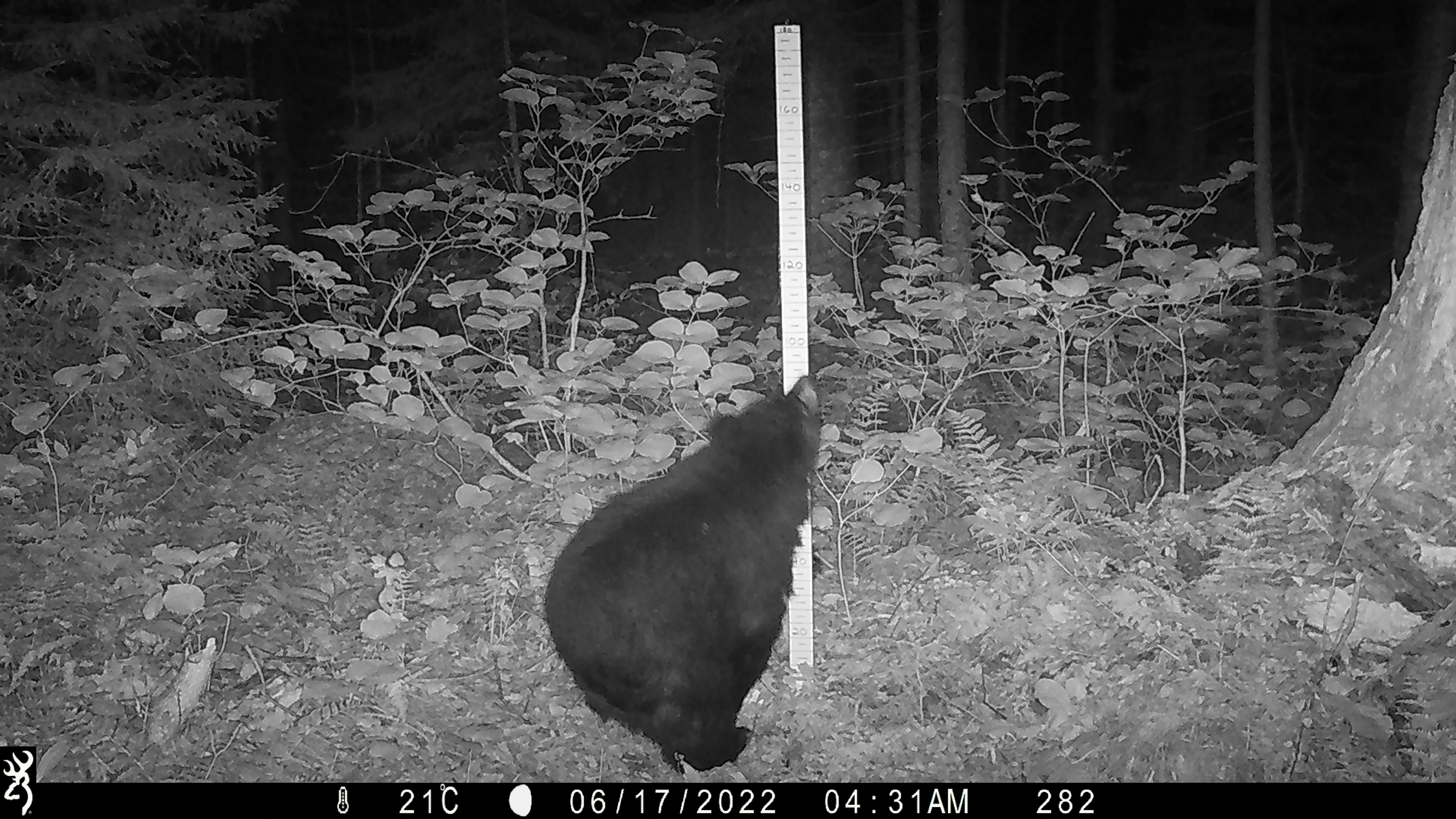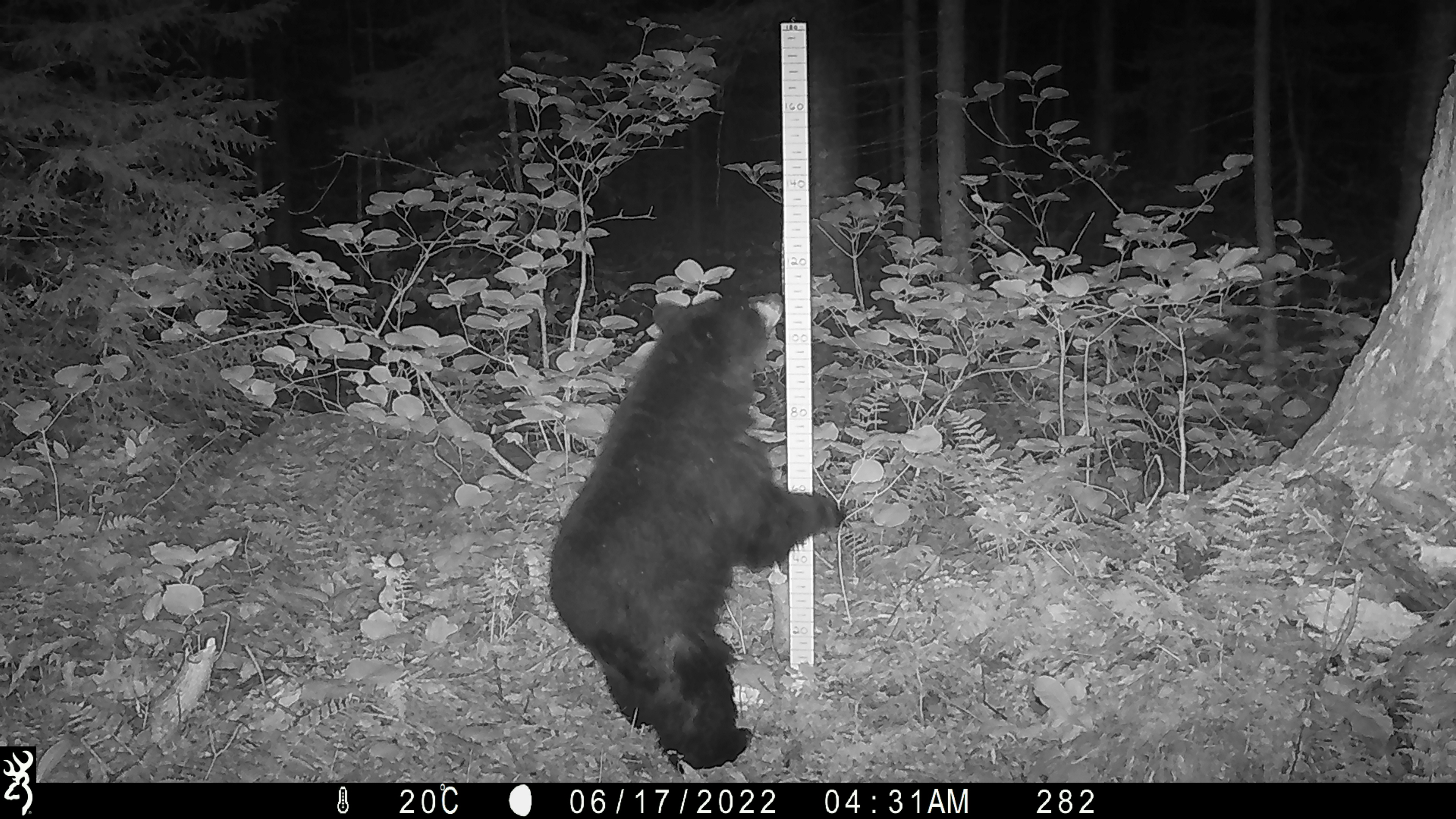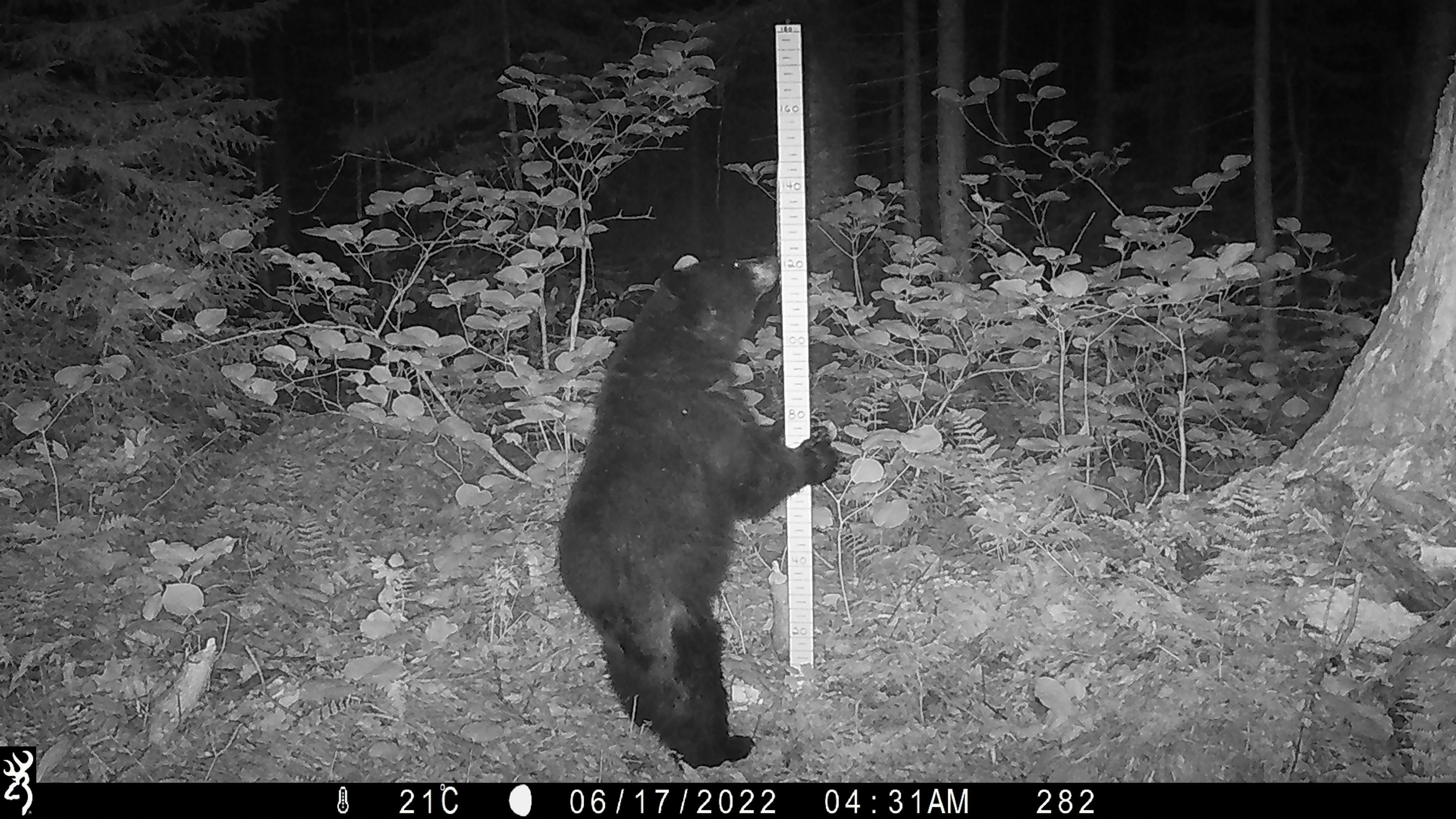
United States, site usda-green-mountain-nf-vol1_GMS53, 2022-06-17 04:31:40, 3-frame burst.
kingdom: Animalia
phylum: Chordata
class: Mammalia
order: Carnivora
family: Ursidae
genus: Ursus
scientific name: Ursus americanus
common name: black bear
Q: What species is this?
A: Black bear (Ursus americanus).